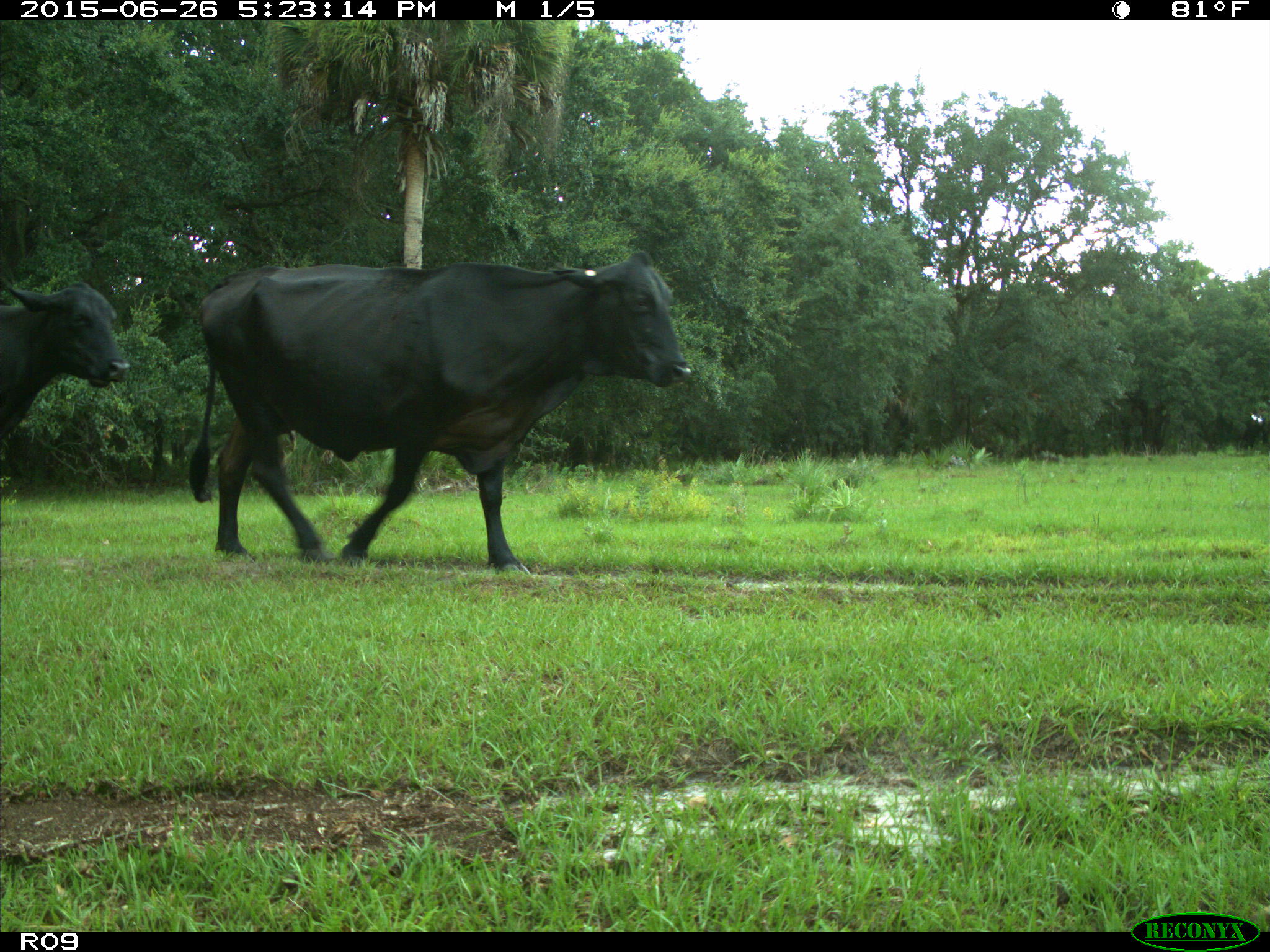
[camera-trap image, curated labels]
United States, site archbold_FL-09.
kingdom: Animalia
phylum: Chordata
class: Mammalia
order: Artiodactyla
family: Bovidae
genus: Bos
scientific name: Bos taurus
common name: domestic cow